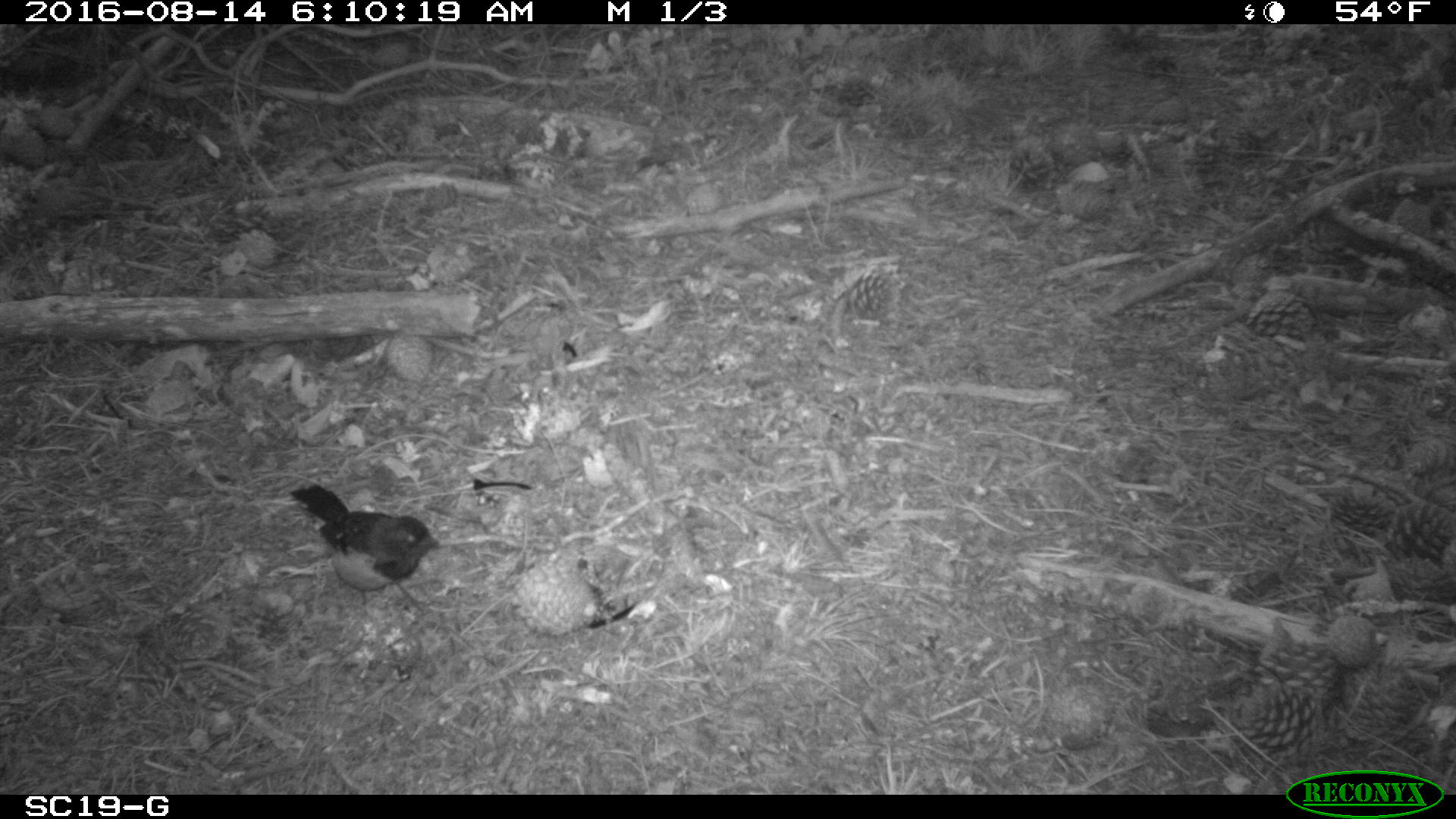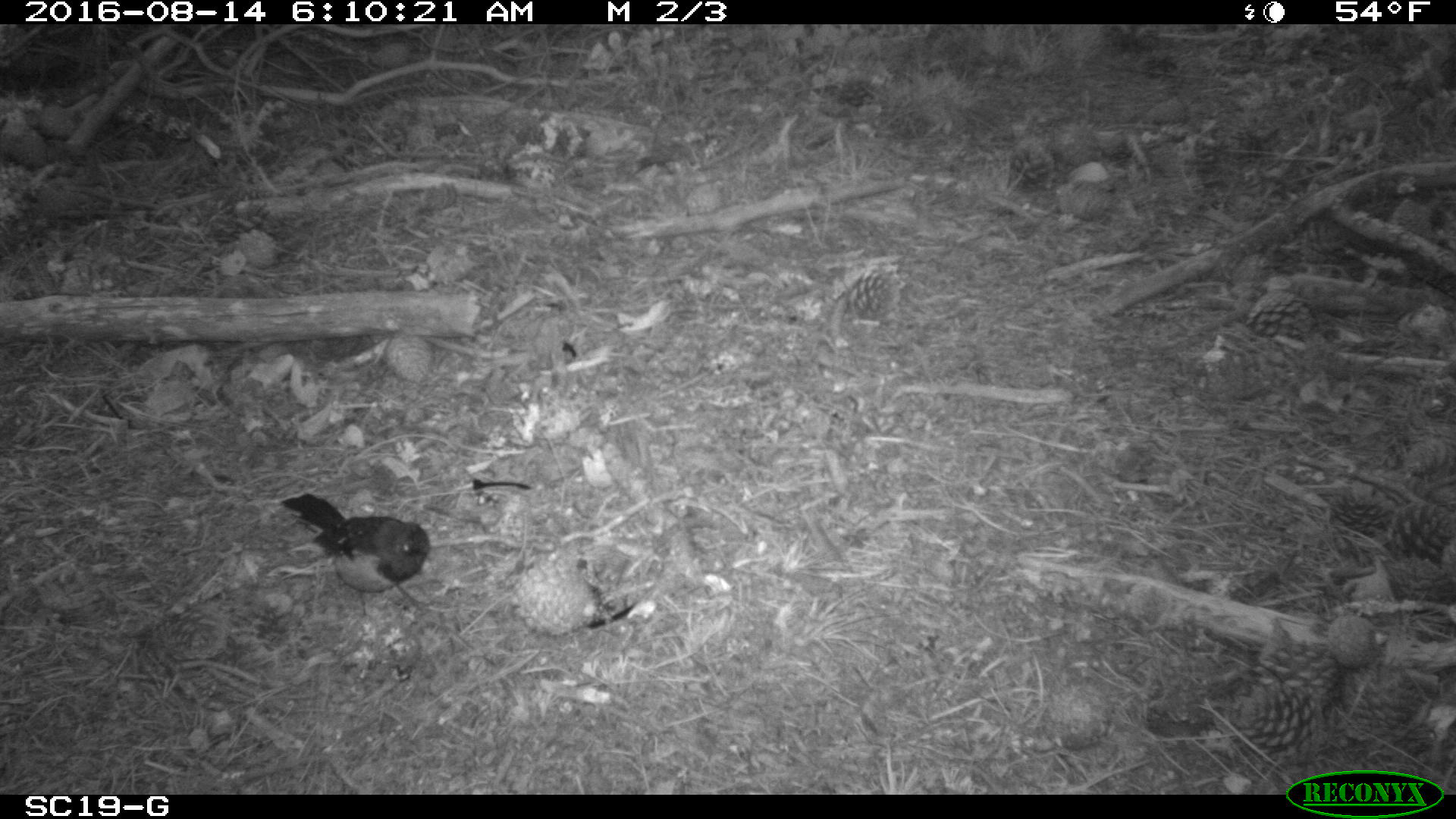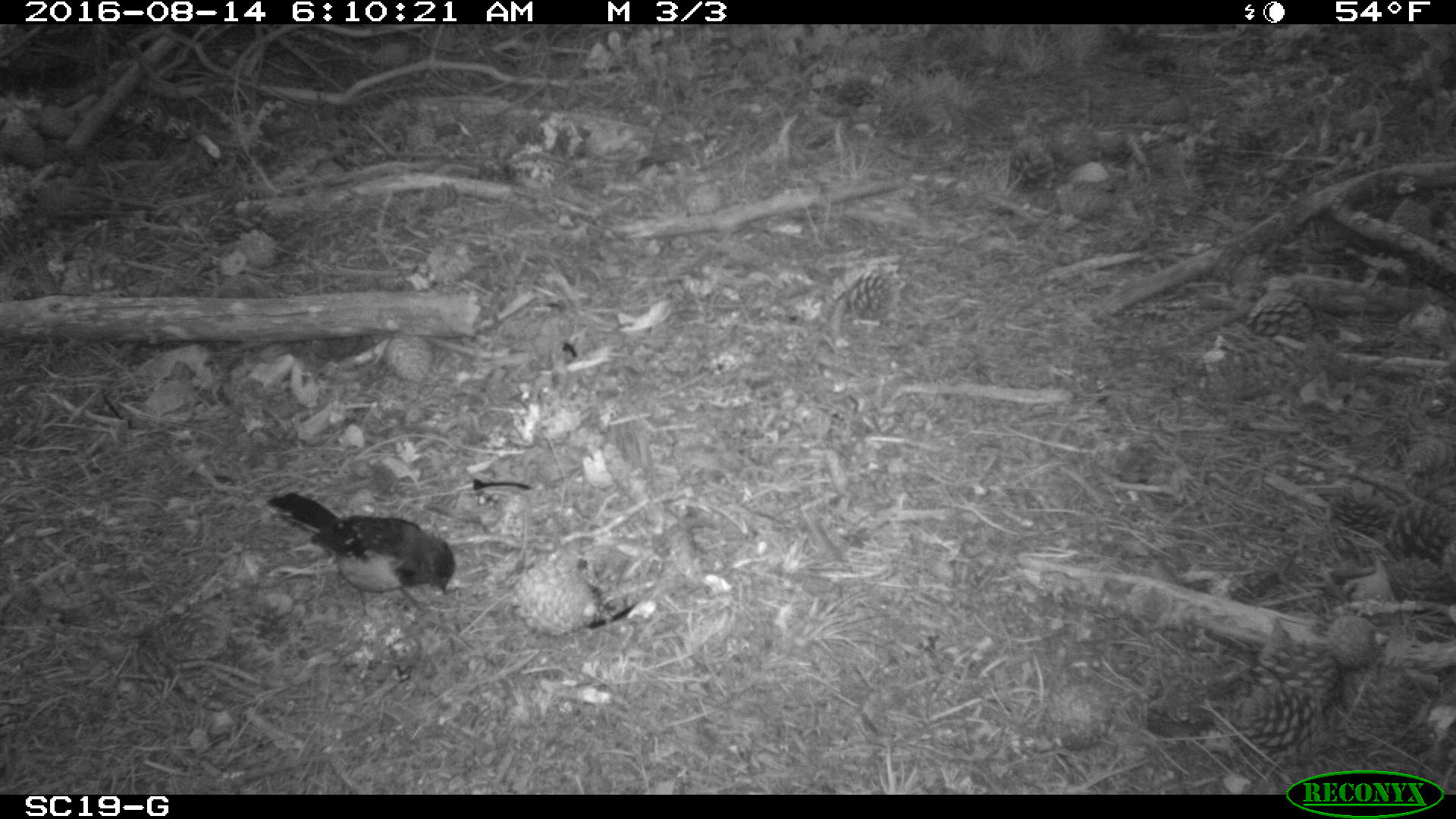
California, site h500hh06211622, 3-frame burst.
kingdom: Animalia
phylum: Chordata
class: Aves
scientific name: Aves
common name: bird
Bird (Aves).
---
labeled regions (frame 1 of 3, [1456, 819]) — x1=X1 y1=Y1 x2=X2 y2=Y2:
bird: x1=289 y1=482 x2=437 y2=618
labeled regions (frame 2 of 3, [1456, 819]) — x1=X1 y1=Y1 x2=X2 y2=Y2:
bird: x1=279 y1=492 x2=430 y2=623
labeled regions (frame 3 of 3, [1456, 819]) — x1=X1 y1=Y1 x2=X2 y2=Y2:
bird: x1=262 y1=492 x2=457 y2=620